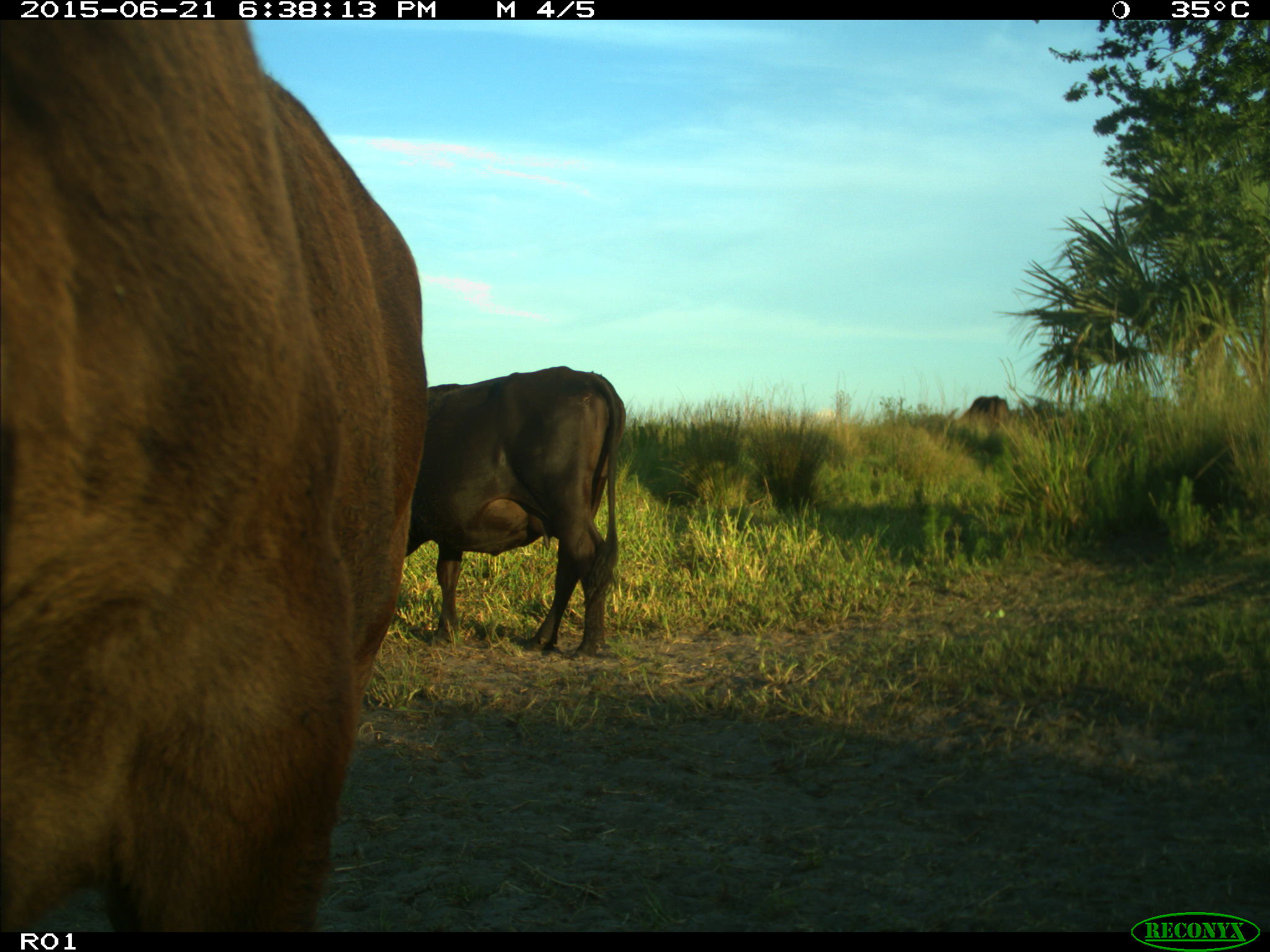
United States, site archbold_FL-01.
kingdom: Animalia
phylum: Chordata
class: Mammalia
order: Artiodactyla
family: Bovidae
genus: Bos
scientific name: Bos taurus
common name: domestic cow